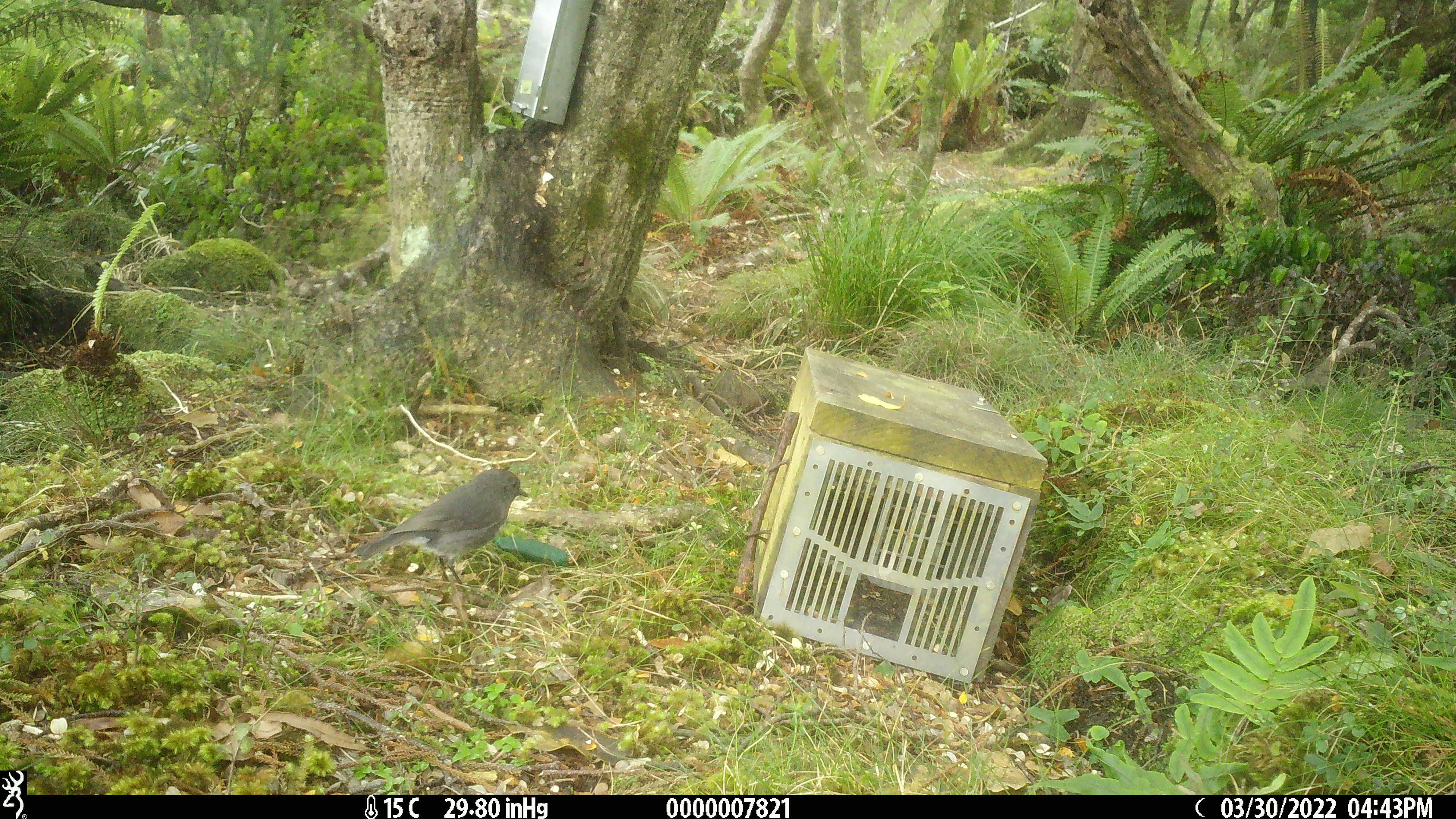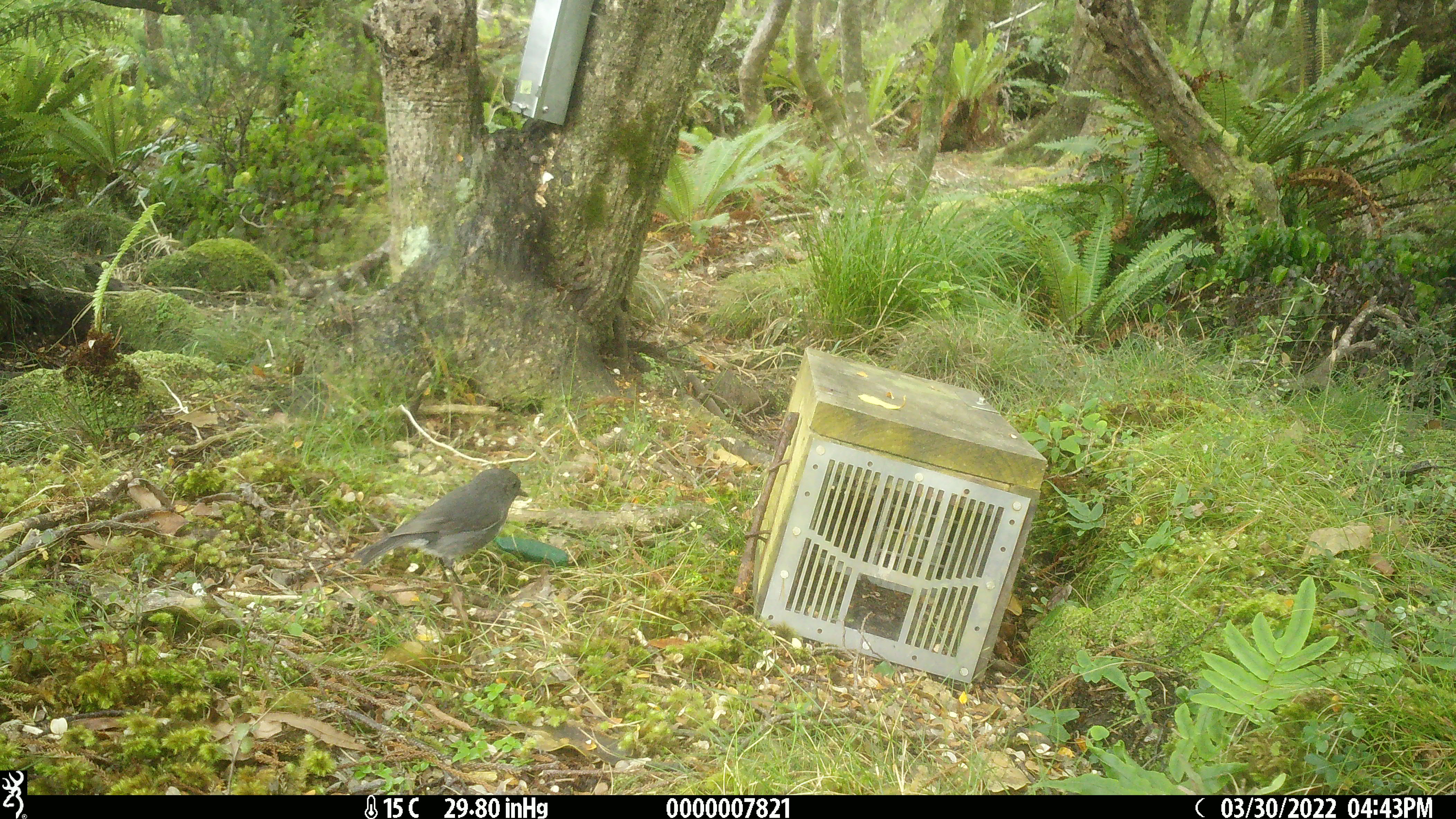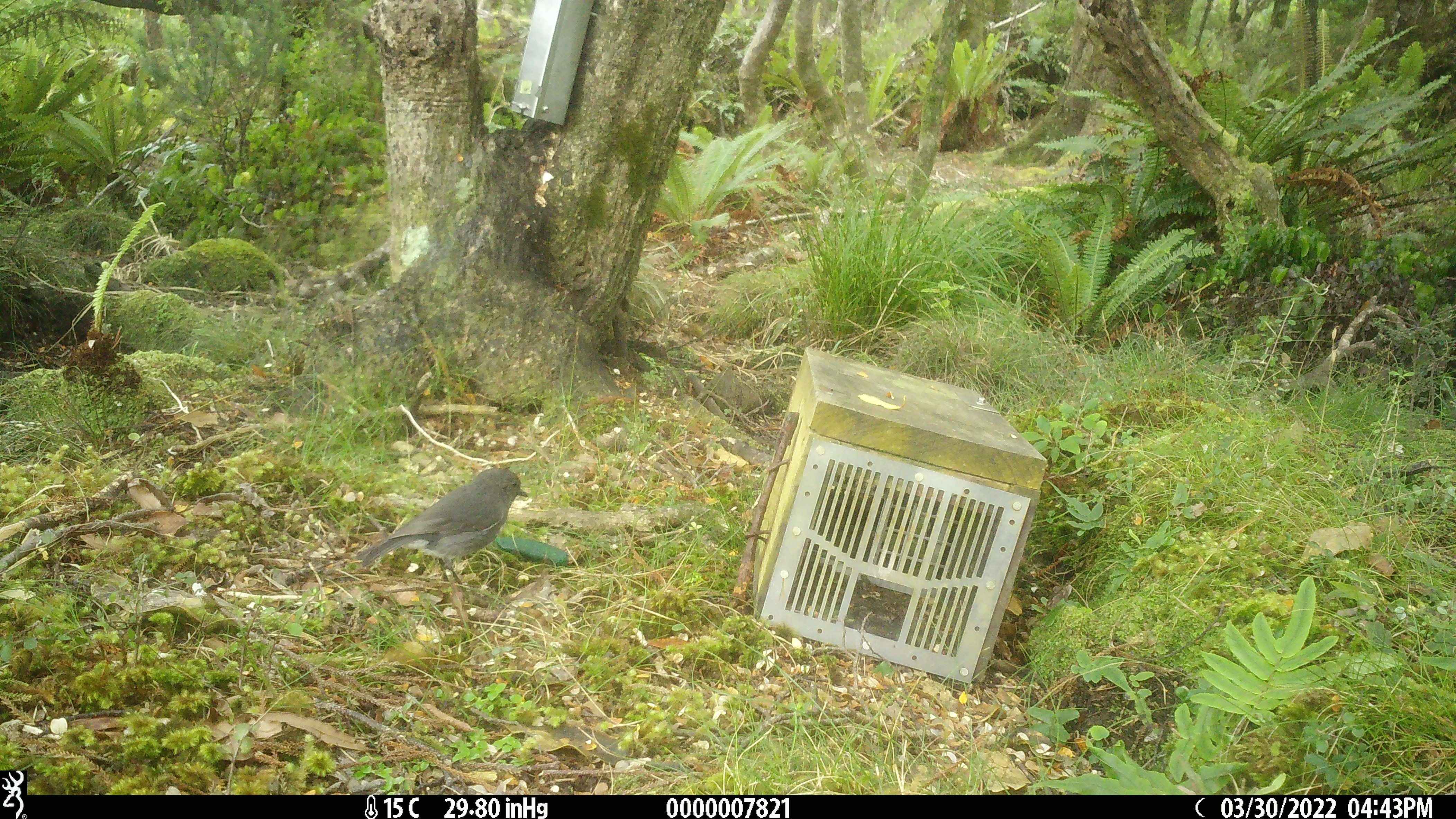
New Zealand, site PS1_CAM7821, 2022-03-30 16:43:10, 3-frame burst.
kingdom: Animalia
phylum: Chordata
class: Aves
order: Passeriformes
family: Petroicidae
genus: Petroica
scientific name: Petroica australis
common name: new zealand robin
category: robin